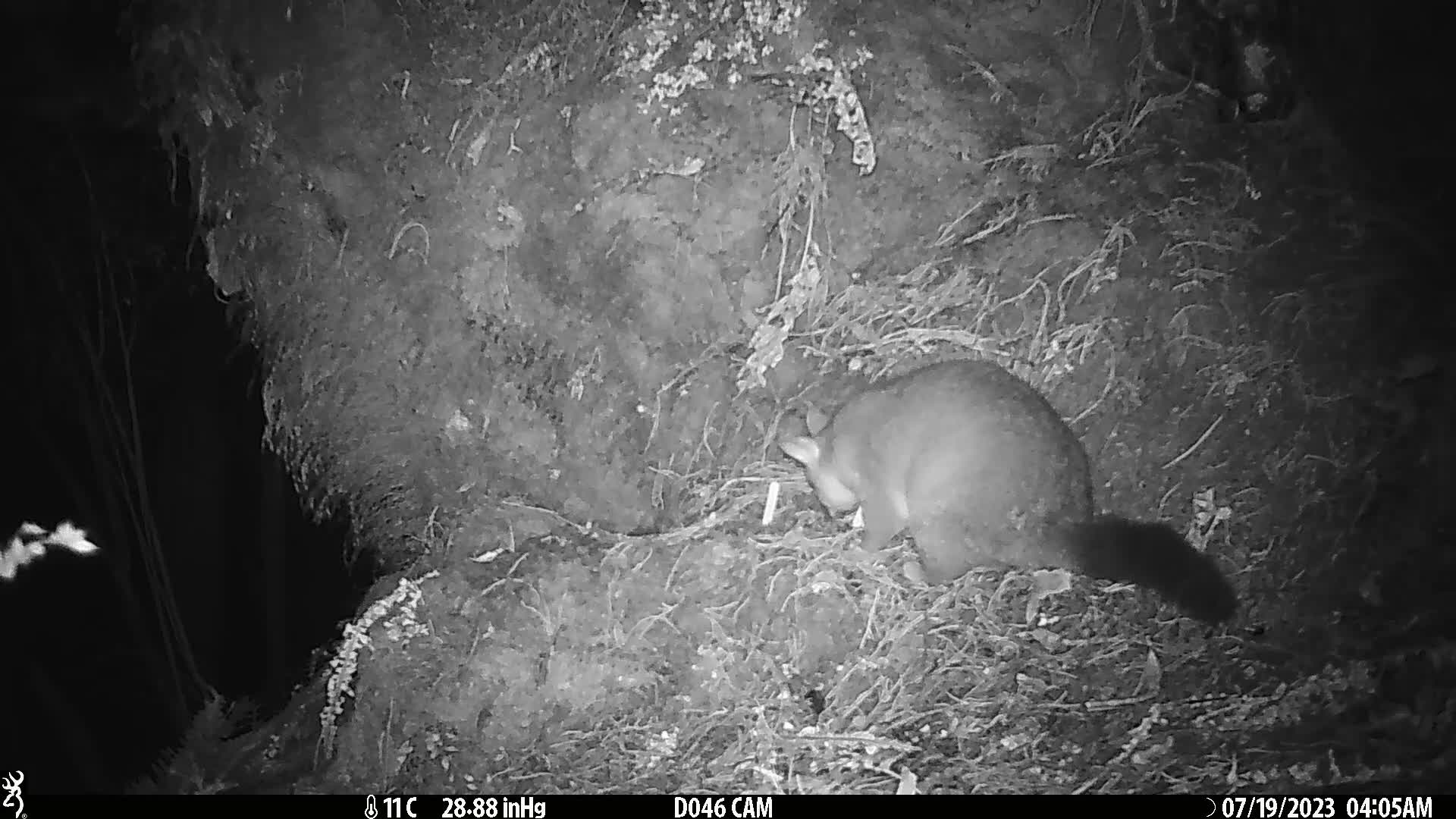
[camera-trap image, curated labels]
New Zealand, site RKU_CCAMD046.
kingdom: Animalia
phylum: Chordata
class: Mammalia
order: Diprotodontia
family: Phalangeridae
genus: Trichosurus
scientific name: Trichosurus vulpecula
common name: common brushtail possum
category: possum